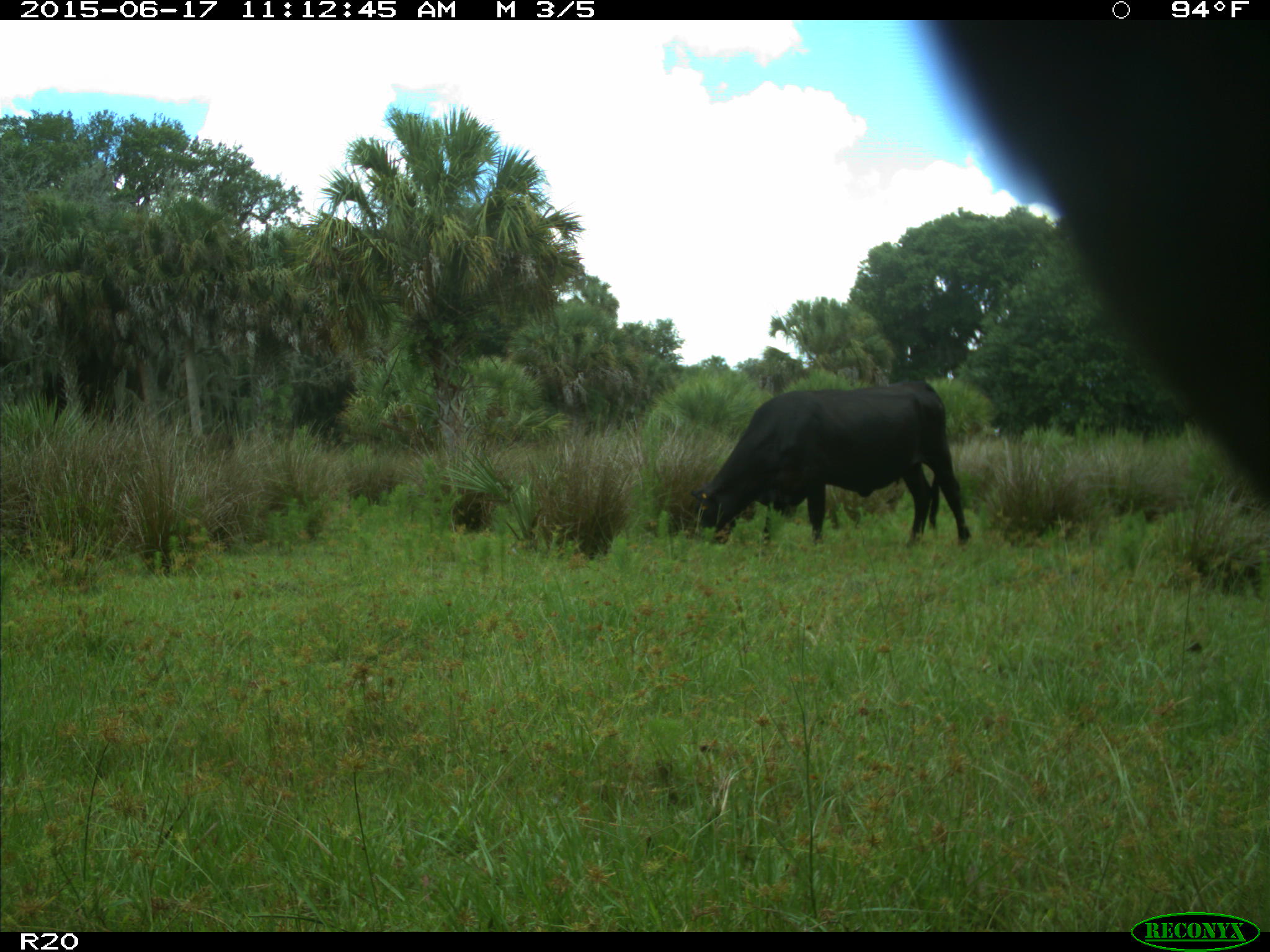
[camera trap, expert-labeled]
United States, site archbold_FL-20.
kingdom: Animalia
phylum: Chordata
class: Mammalia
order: Artiodactyla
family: Bovidae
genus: Bos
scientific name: Bos taurus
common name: domestic cow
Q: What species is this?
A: Bos taurus (domestic cow).